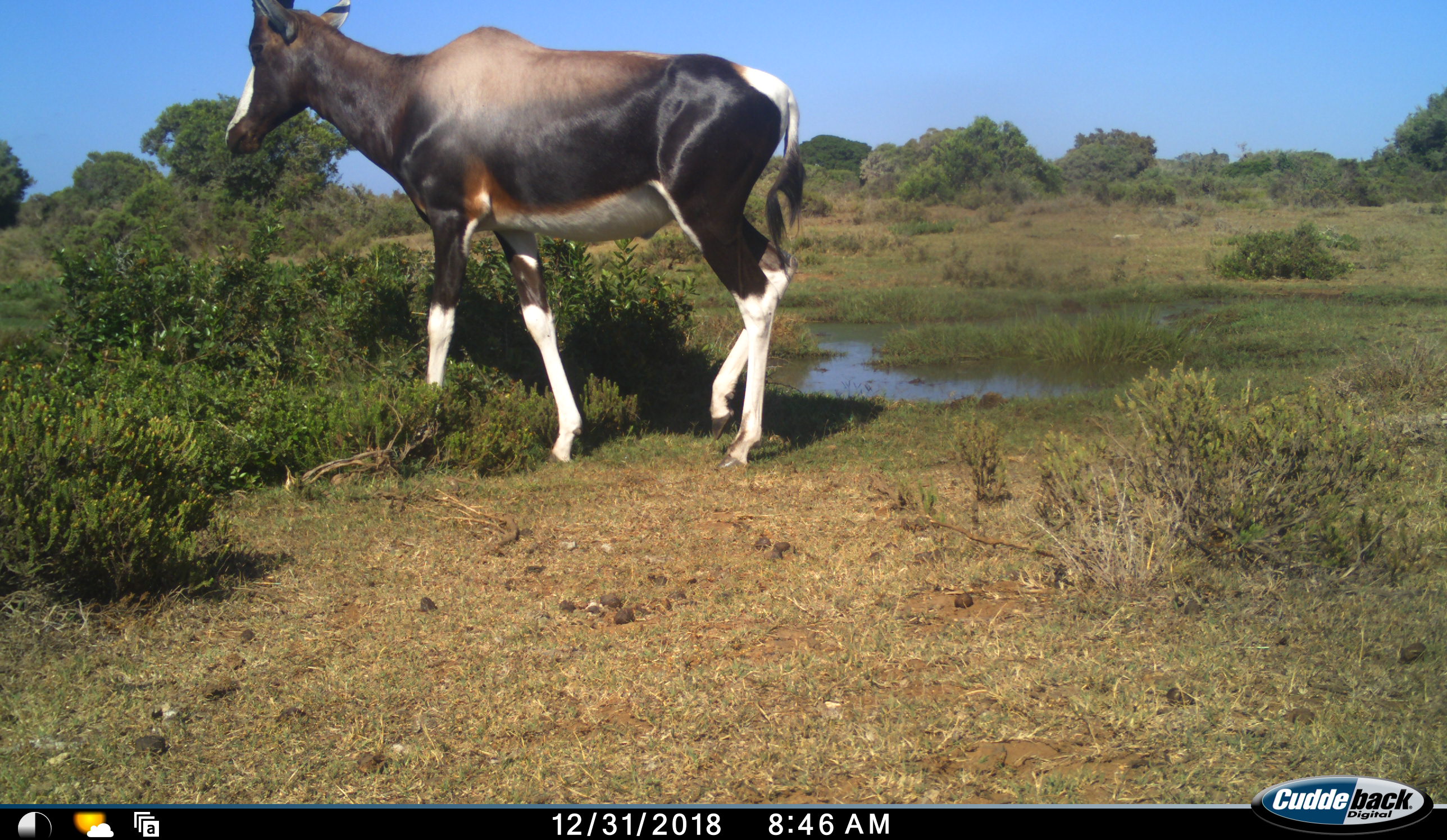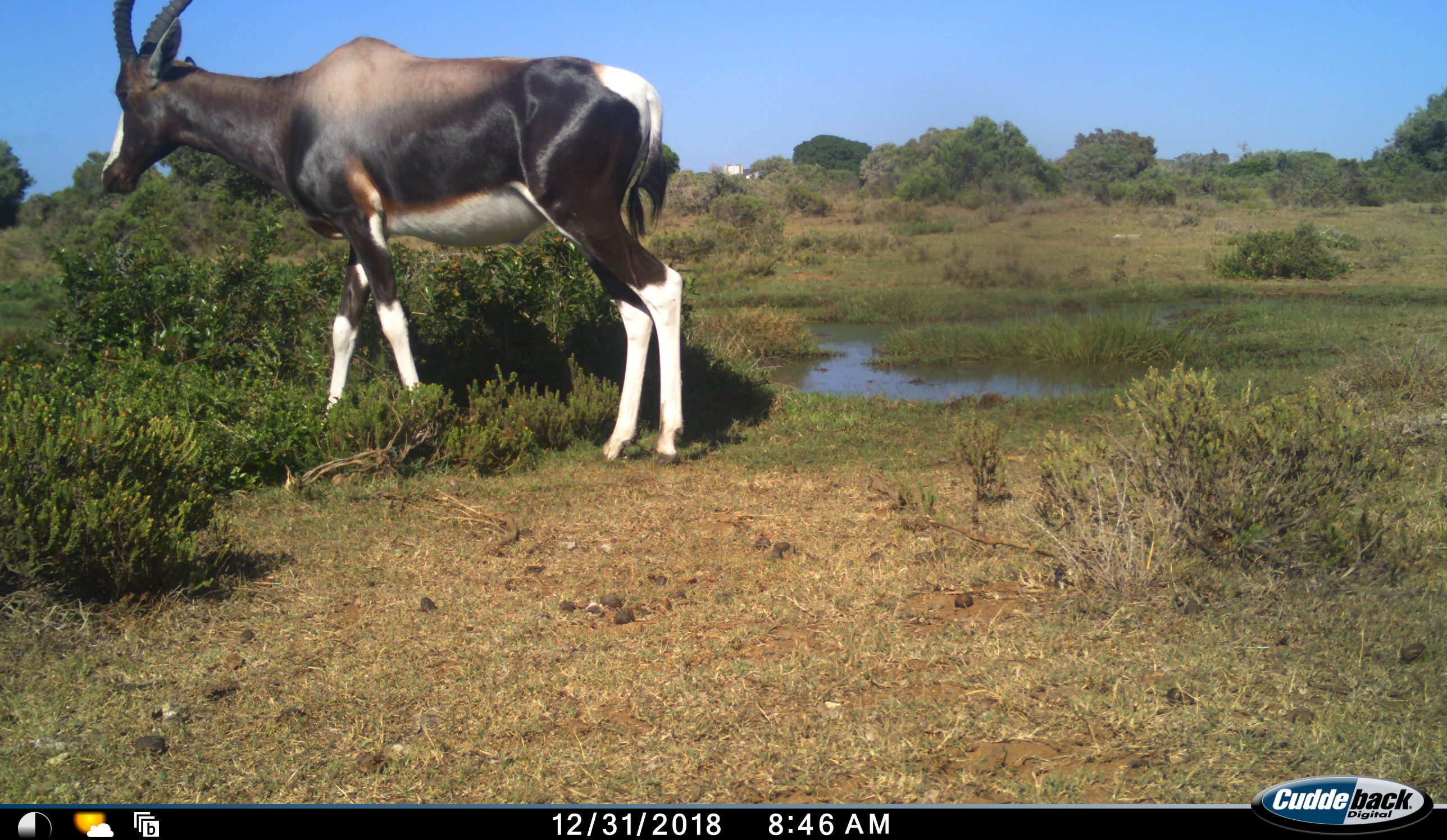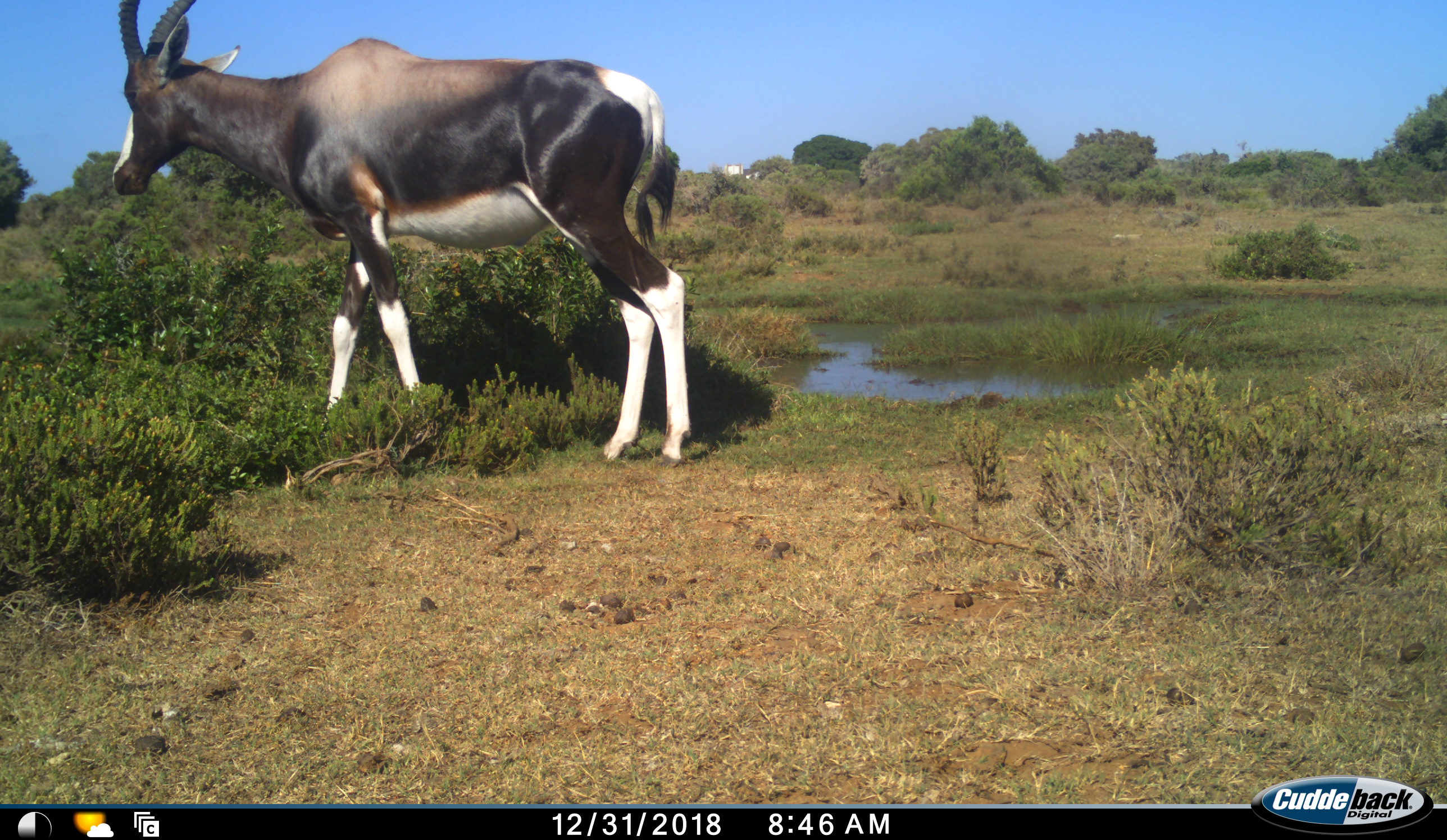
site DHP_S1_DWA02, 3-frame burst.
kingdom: Animalia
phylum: Chordata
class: Mammalia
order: Artiodactyla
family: Bovidae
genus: Damaliscus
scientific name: Damaliscus pygargus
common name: bontebok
Bontebok (Damaliscus pygargus), count 1. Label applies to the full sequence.